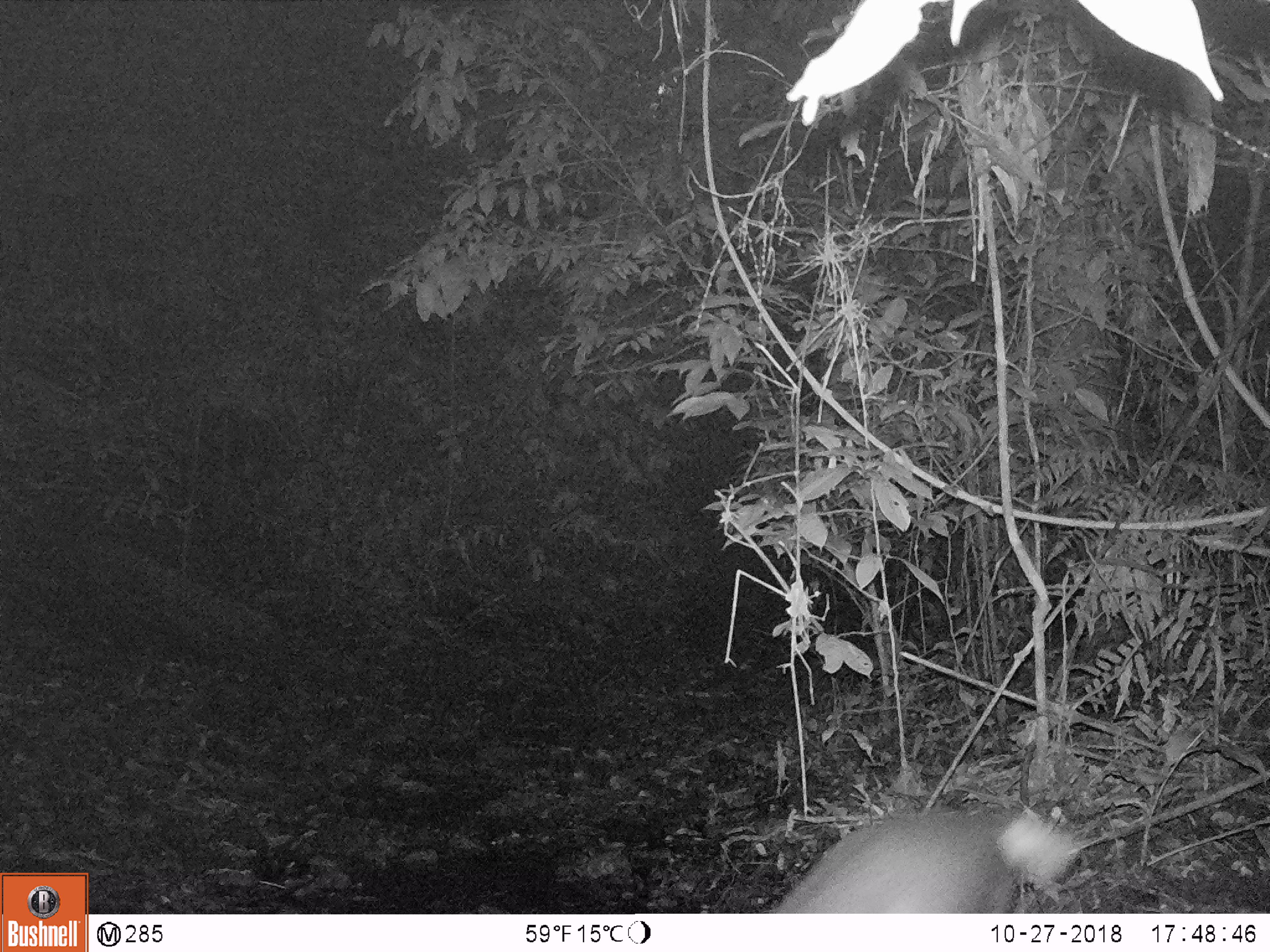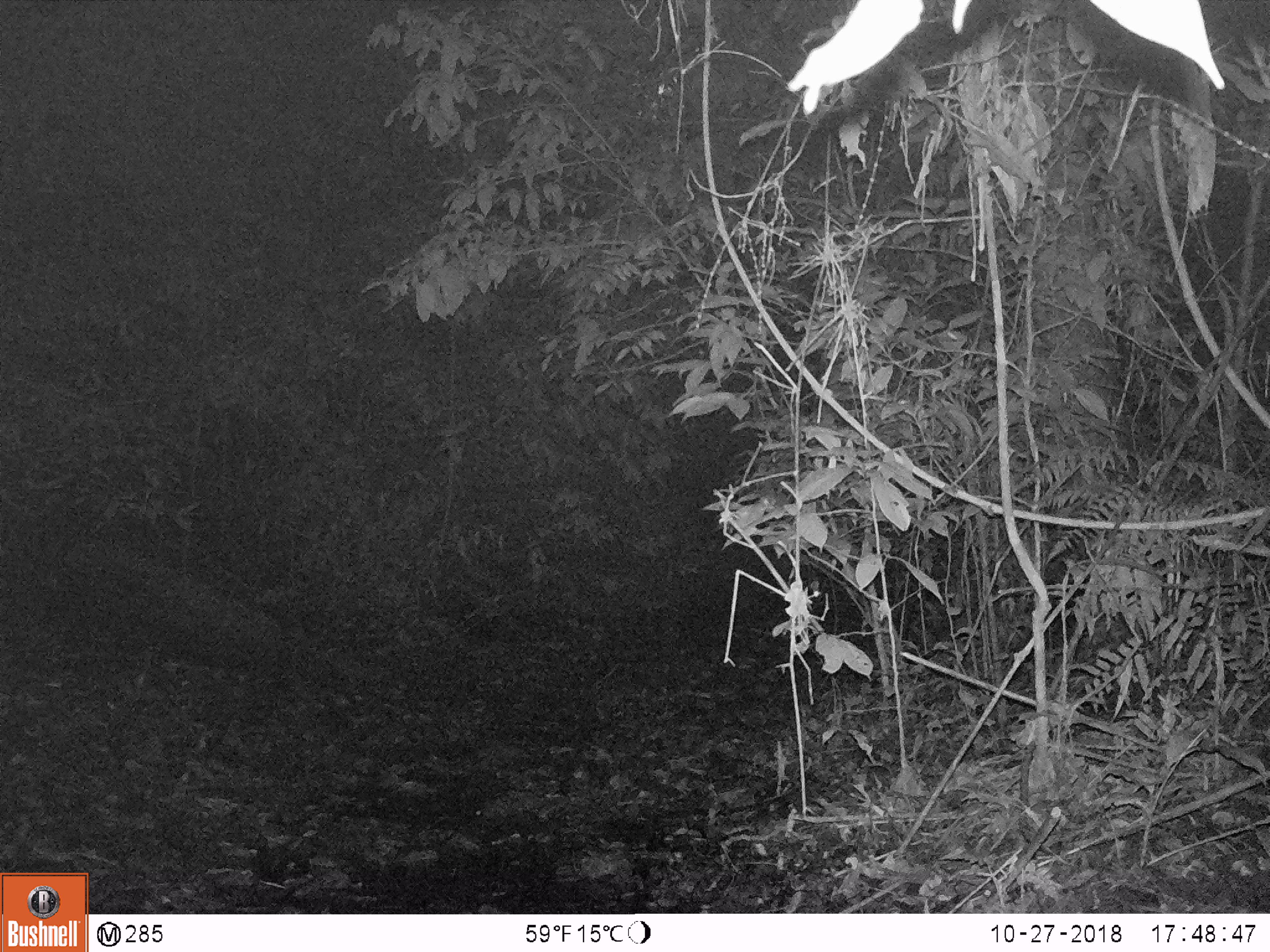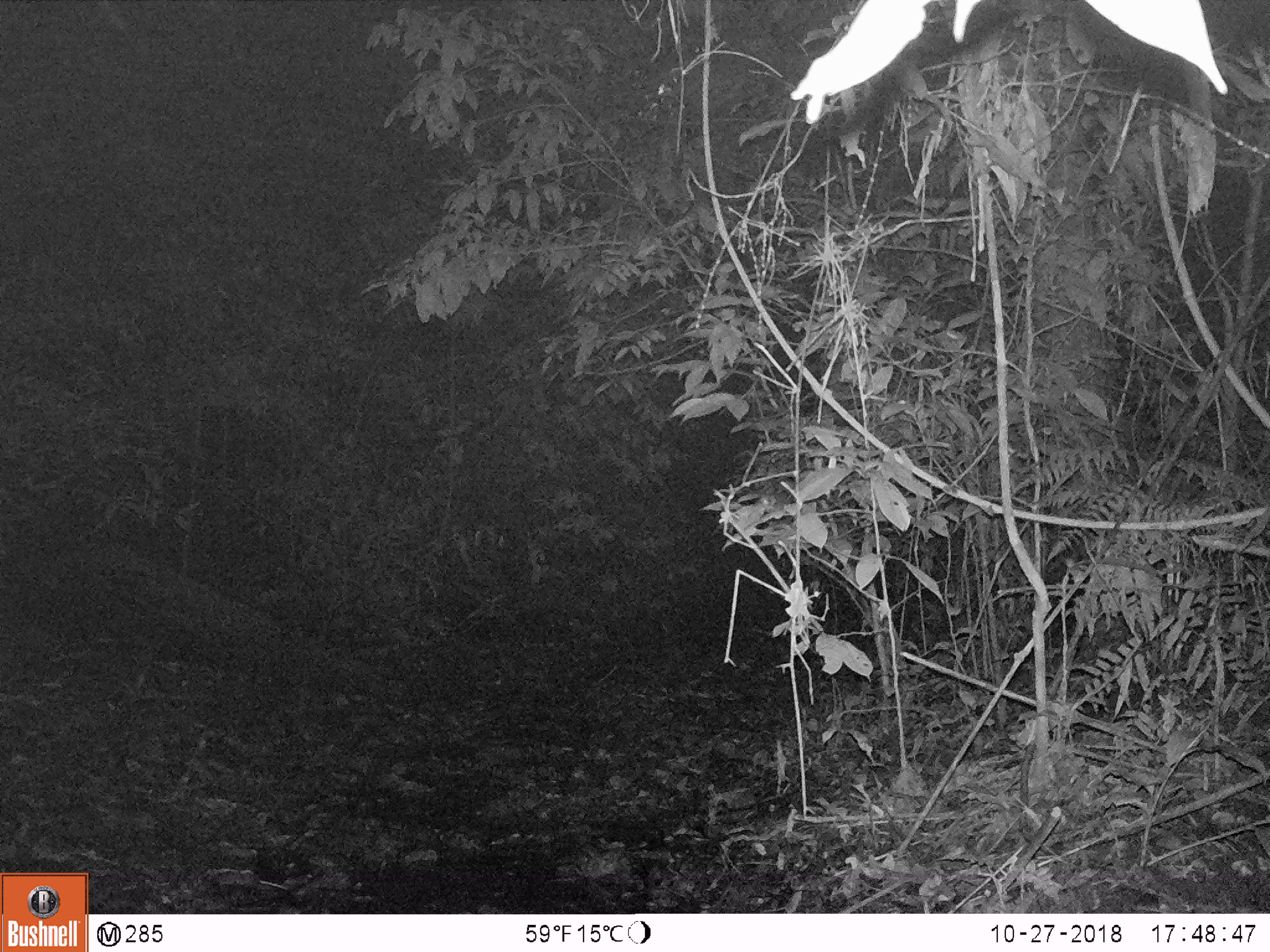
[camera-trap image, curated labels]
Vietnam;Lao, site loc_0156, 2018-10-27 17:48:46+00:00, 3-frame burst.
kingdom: Animalia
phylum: Chordata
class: Mammalia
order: Artiodactyla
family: Cervidae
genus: Muntiacus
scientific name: Muntiacus rooseveltorum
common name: roosevelt's muntjac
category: roosevelts muntjac group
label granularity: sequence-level